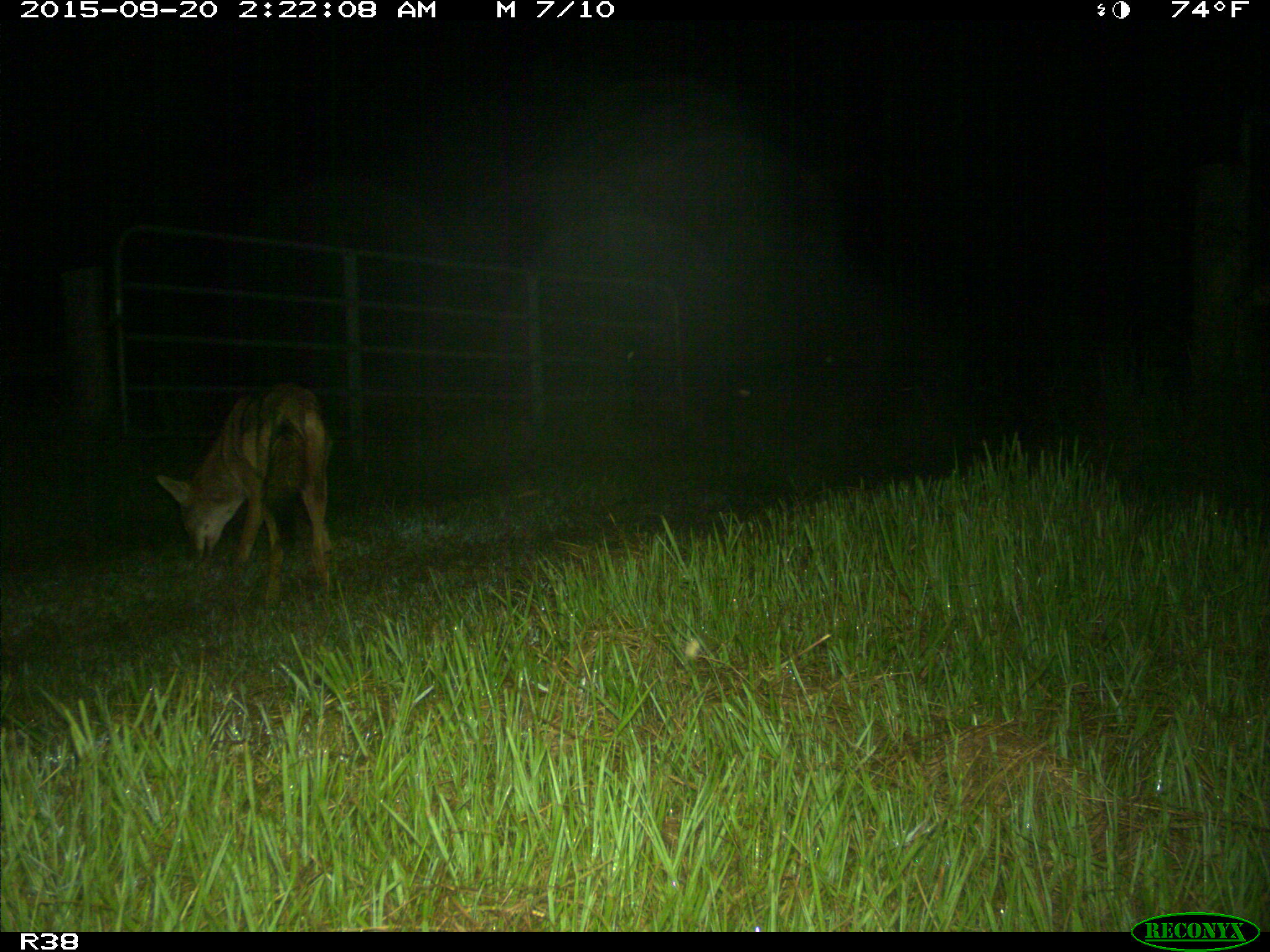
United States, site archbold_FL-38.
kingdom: Animalia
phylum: Chordata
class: Mammalia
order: Carnivora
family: Canidae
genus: Canis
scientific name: Canis latrans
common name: coyote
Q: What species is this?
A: Canis latrans (coyote).